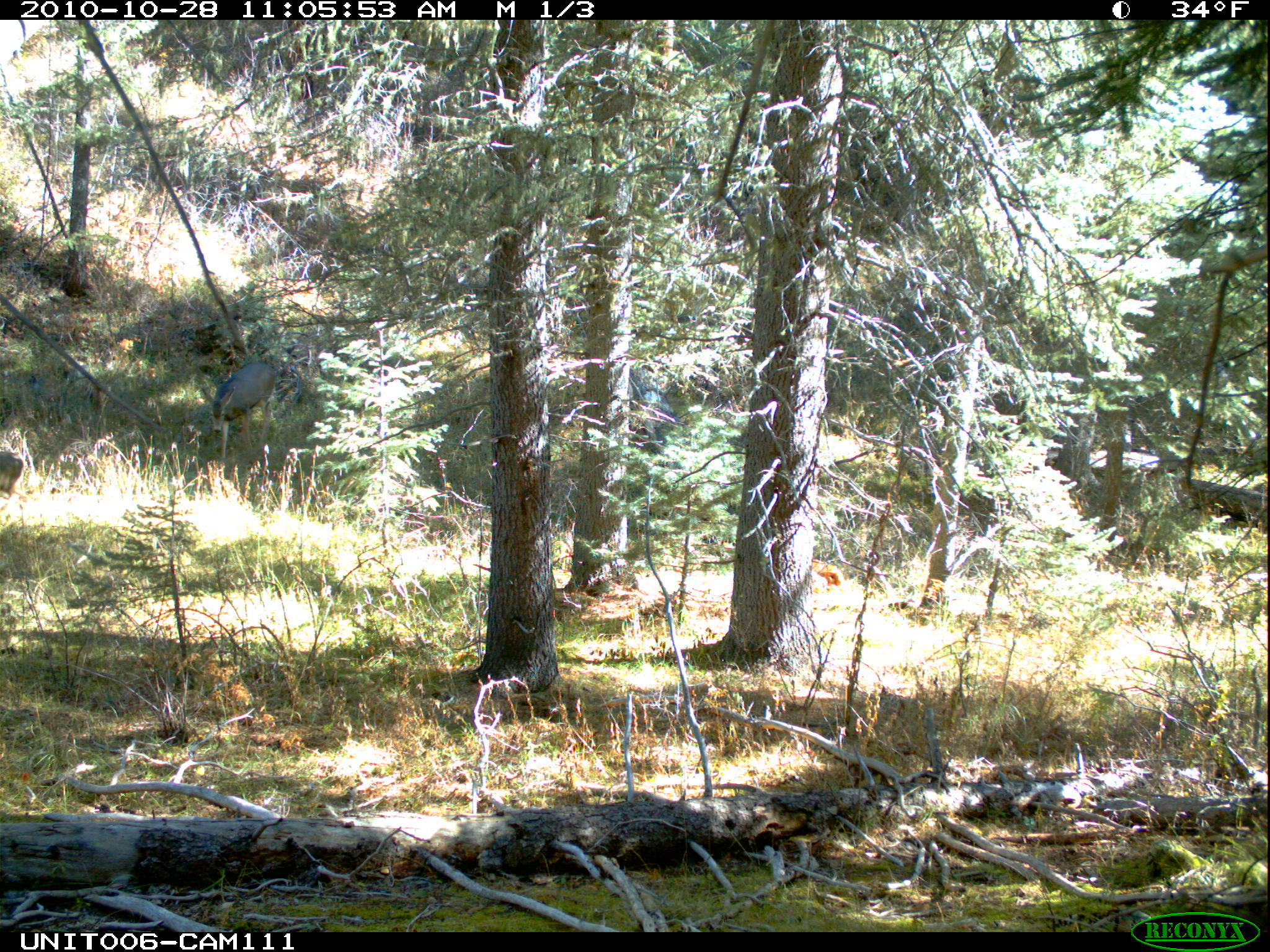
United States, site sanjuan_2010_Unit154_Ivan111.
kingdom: Animalia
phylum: Chordata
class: Mammalia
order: Artiodactyla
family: Cervidae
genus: Odocoileus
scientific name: Odocoileus hemionus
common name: mule deer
Odocoileus hemionus (mule deer).